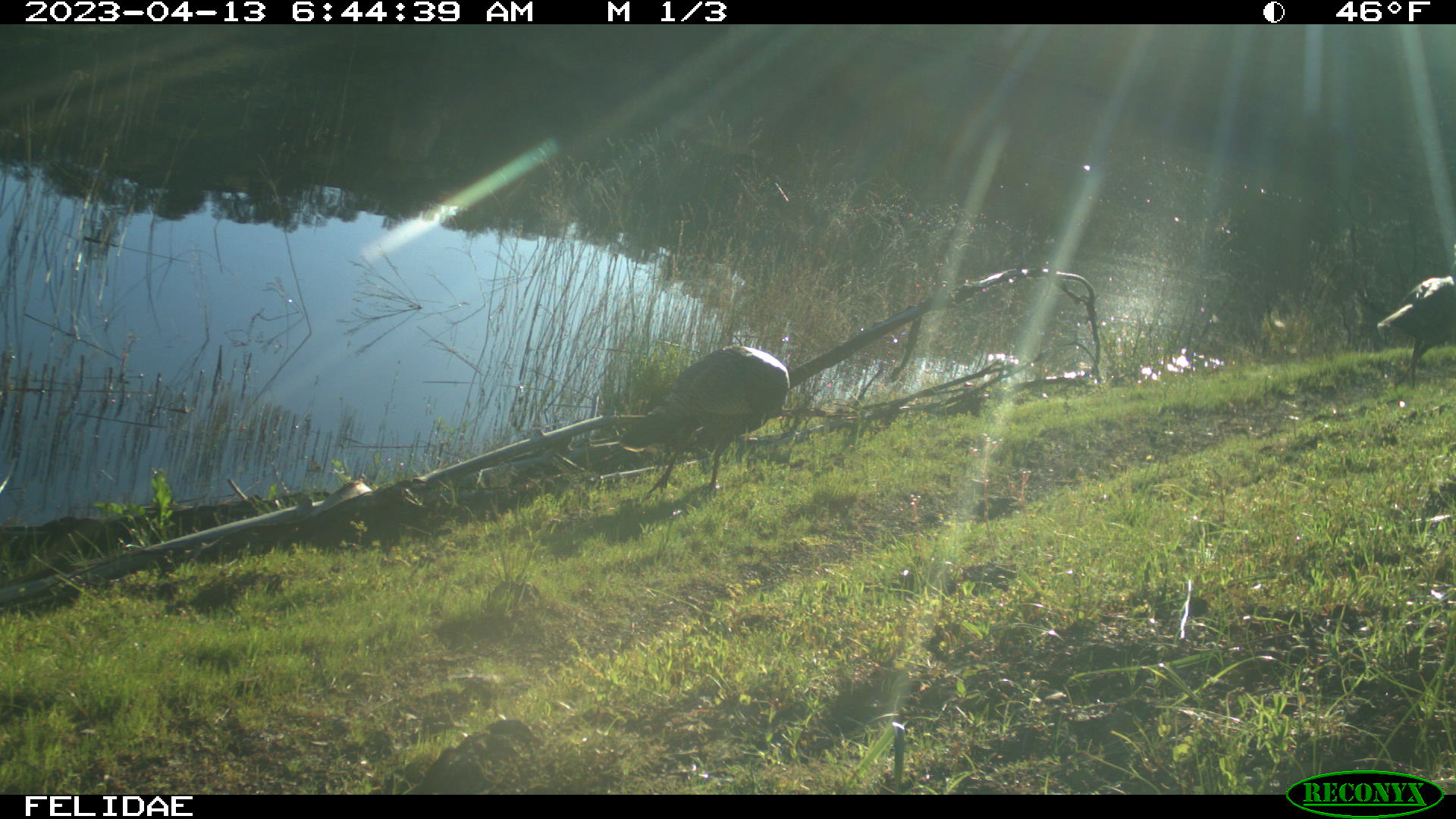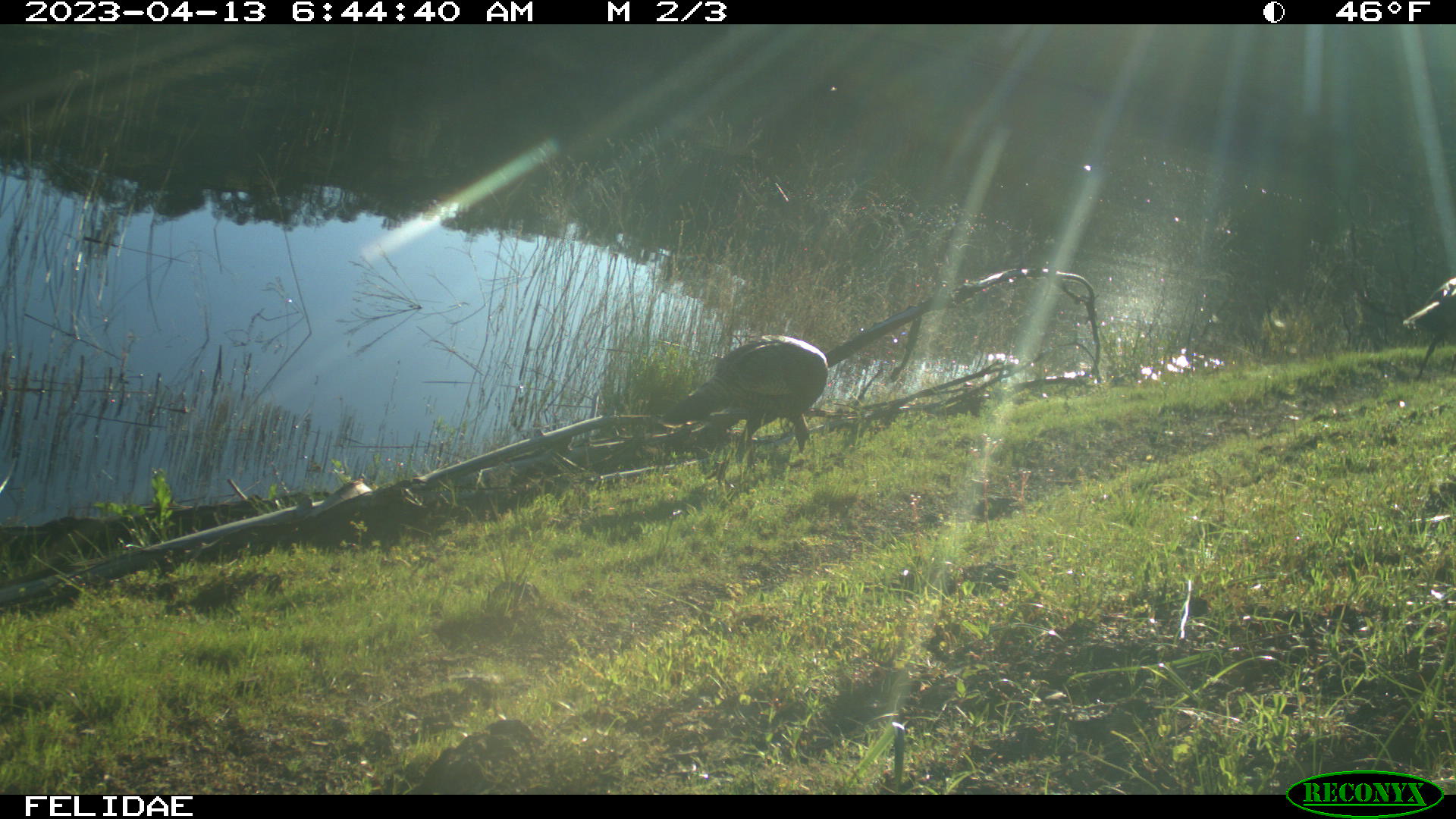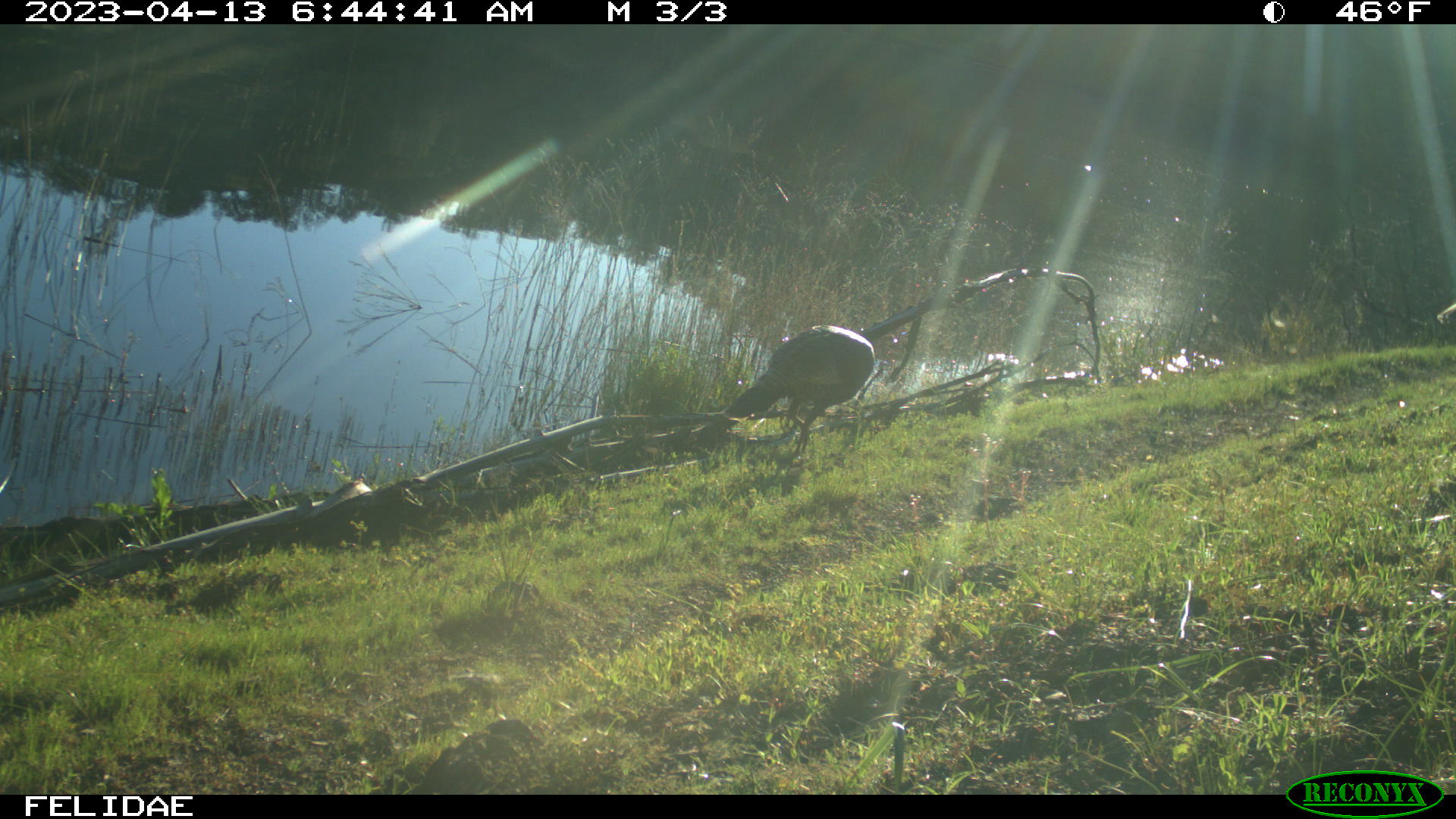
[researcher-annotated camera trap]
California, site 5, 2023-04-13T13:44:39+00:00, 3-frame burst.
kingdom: Animalia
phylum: Chordata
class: Aves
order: Galliformes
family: Phasianidae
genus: Meleagris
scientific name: Meleagris gallopavo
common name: turkey